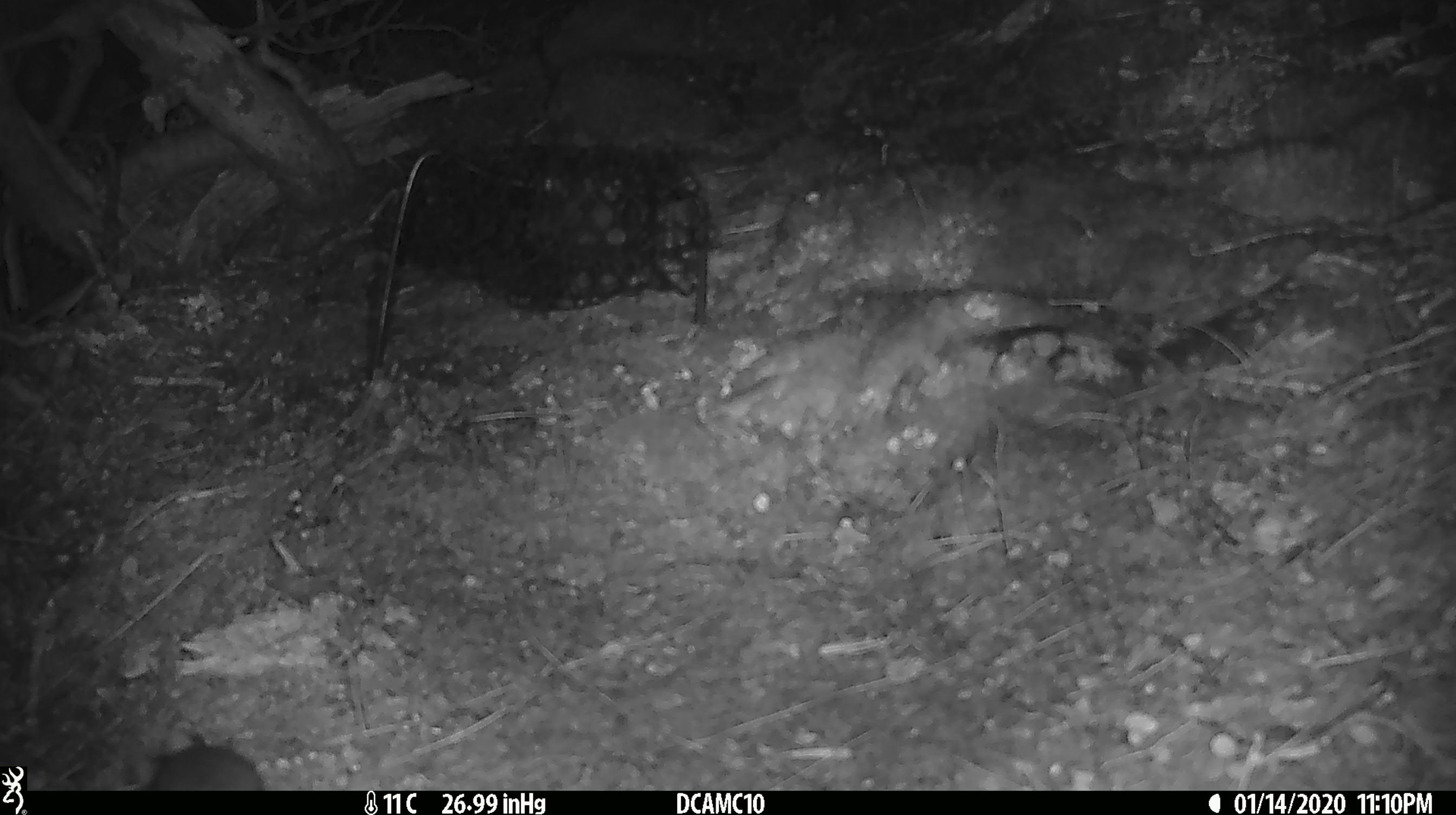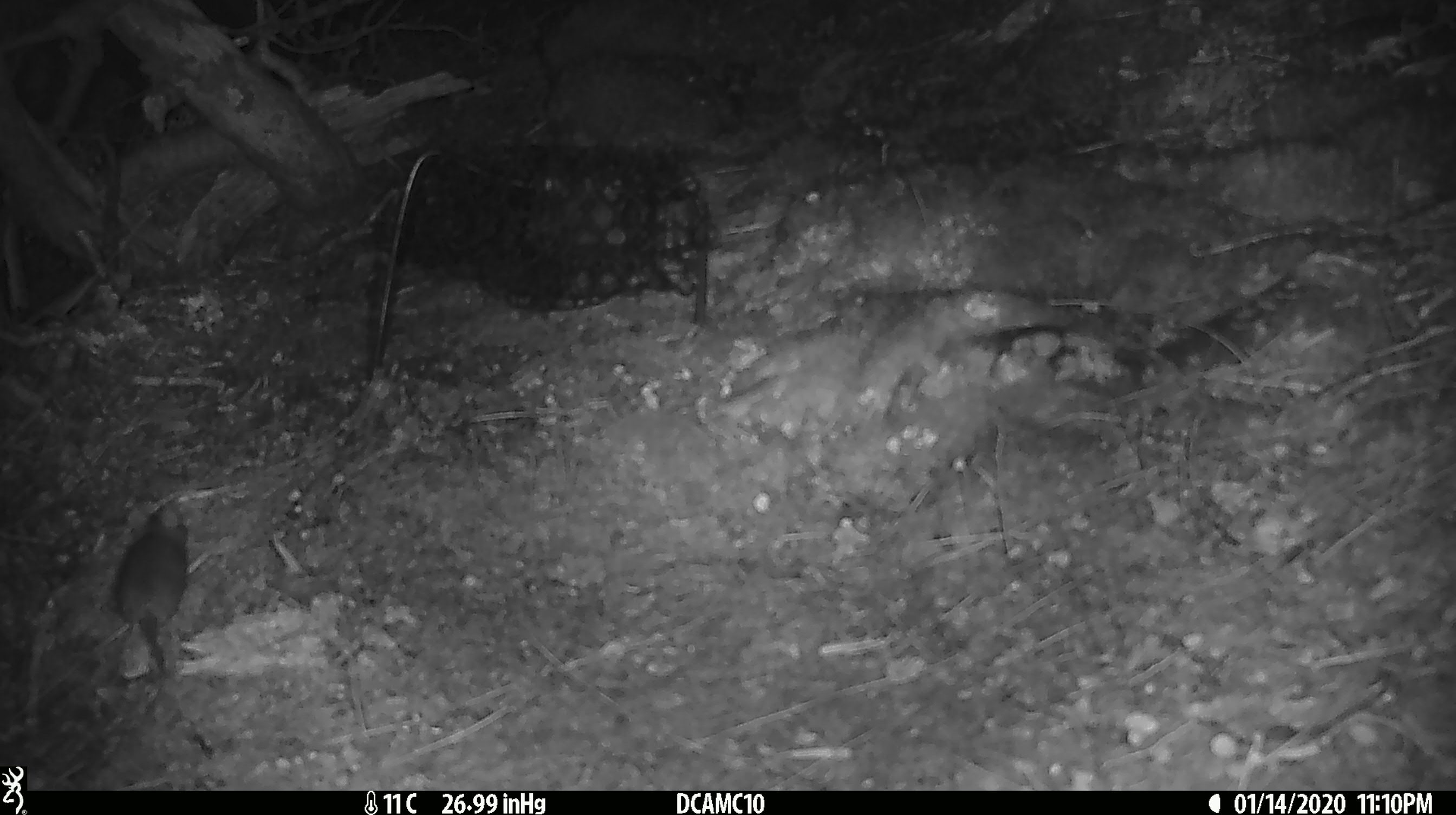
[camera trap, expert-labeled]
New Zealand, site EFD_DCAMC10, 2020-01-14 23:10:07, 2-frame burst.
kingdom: Animalia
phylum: Chordata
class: Mammalia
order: Rodentia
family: Muridae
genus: Mus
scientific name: Mus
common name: mouse